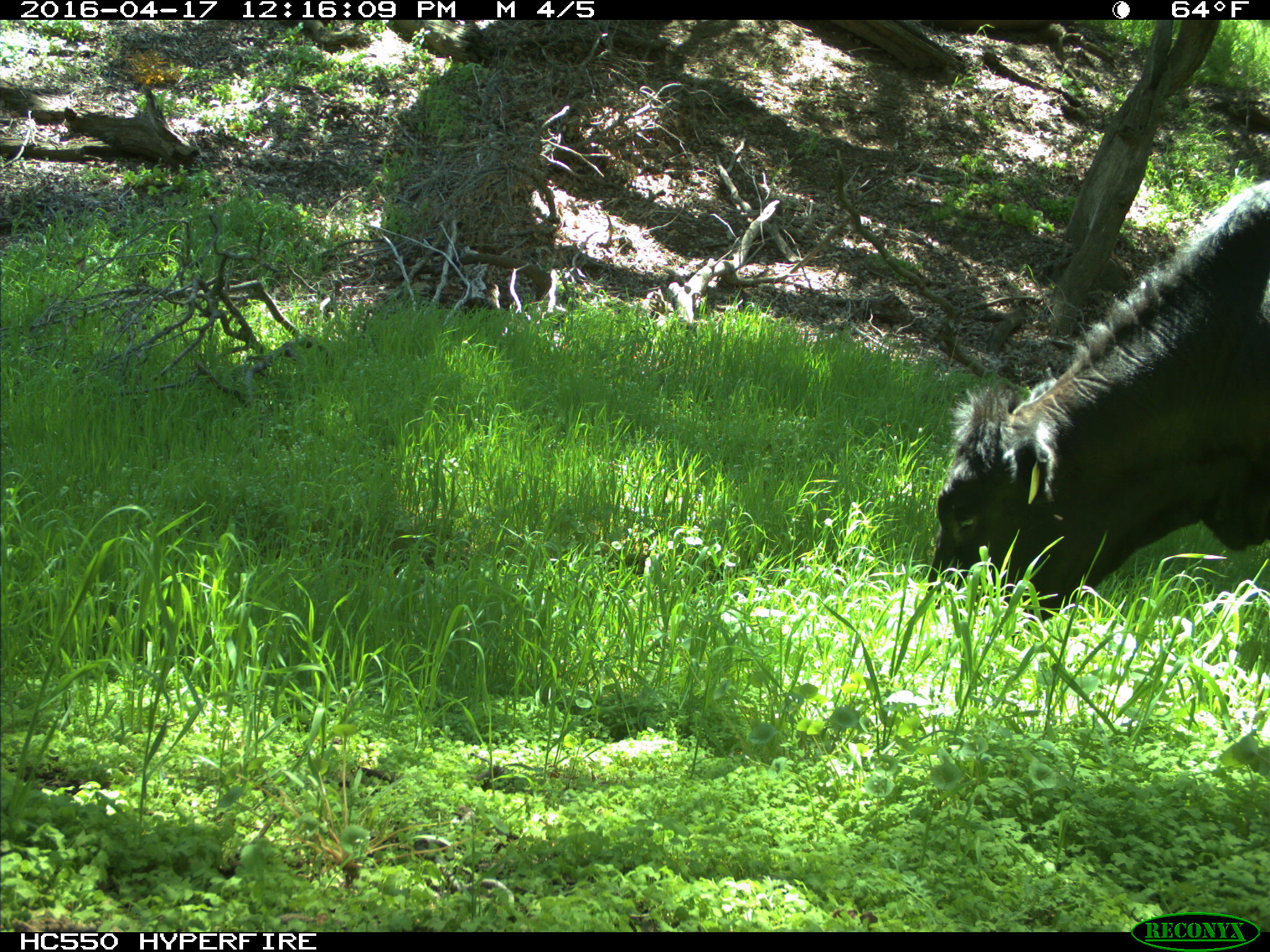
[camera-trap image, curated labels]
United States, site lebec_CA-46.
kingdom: Animalia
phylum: Chordata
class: Mammalia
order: Artiodactyla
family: Bovidae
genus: Bos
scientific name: Bos taurus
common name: domestic cow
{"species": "Bos taurus (domestic cow)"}